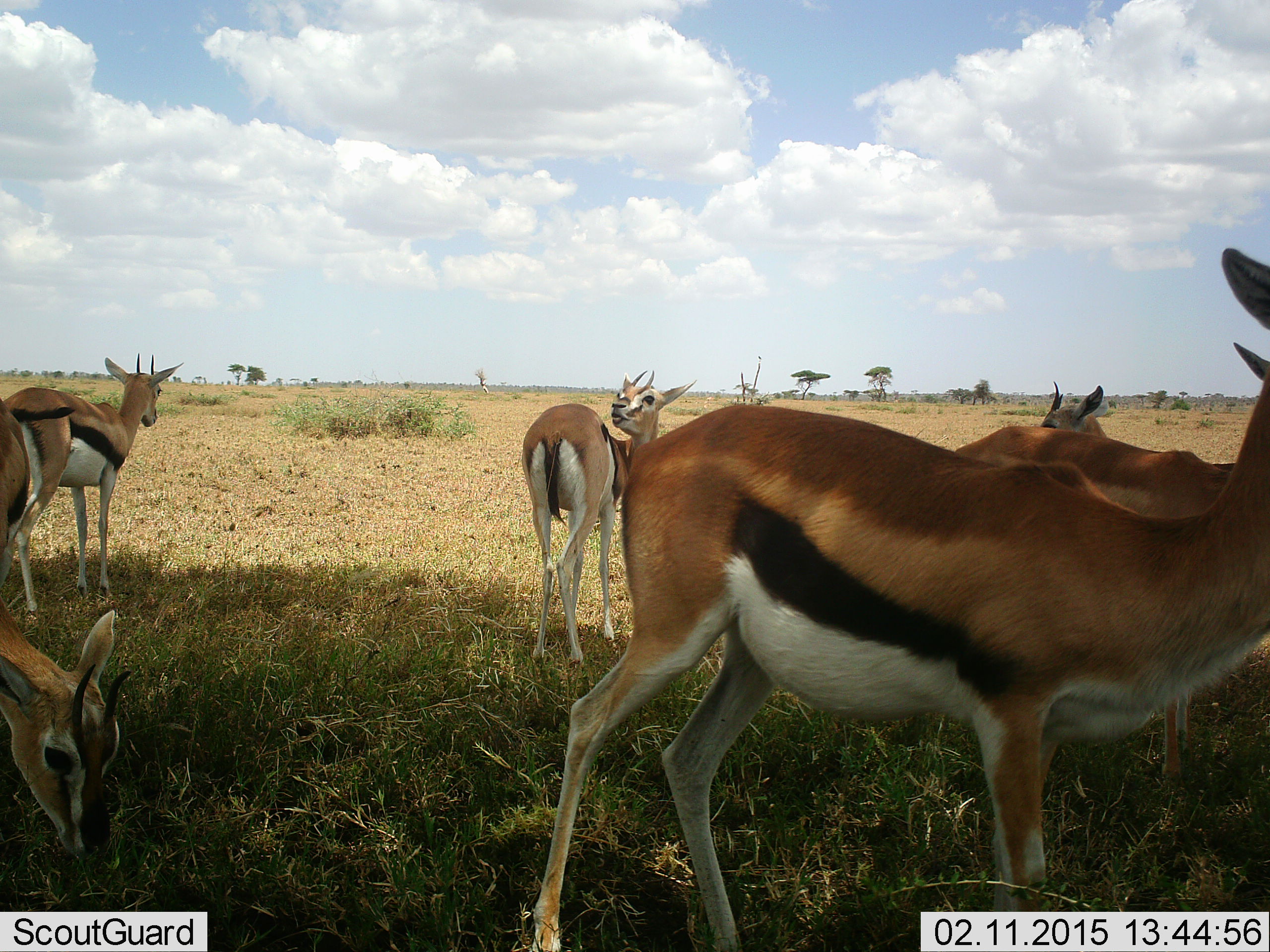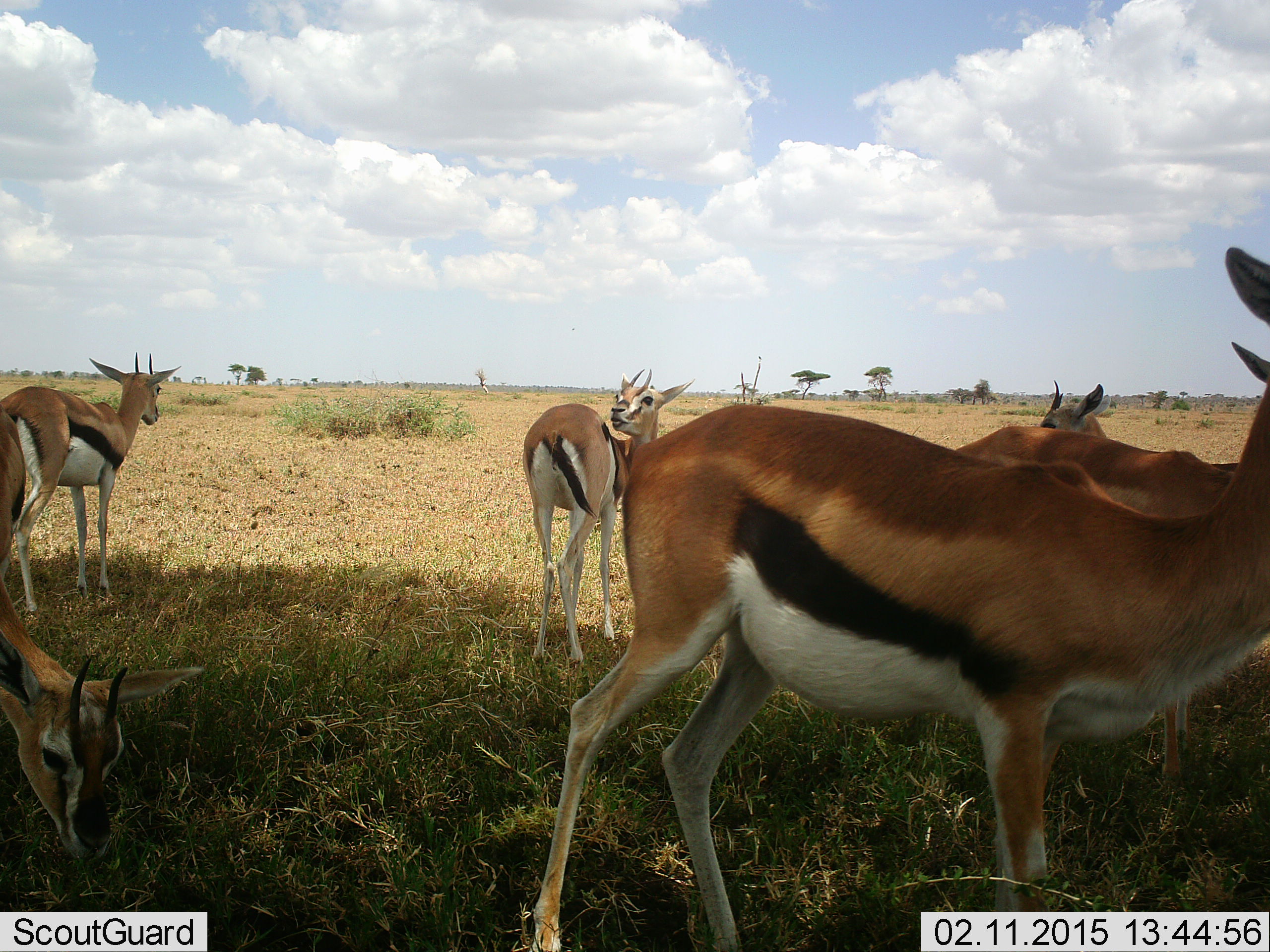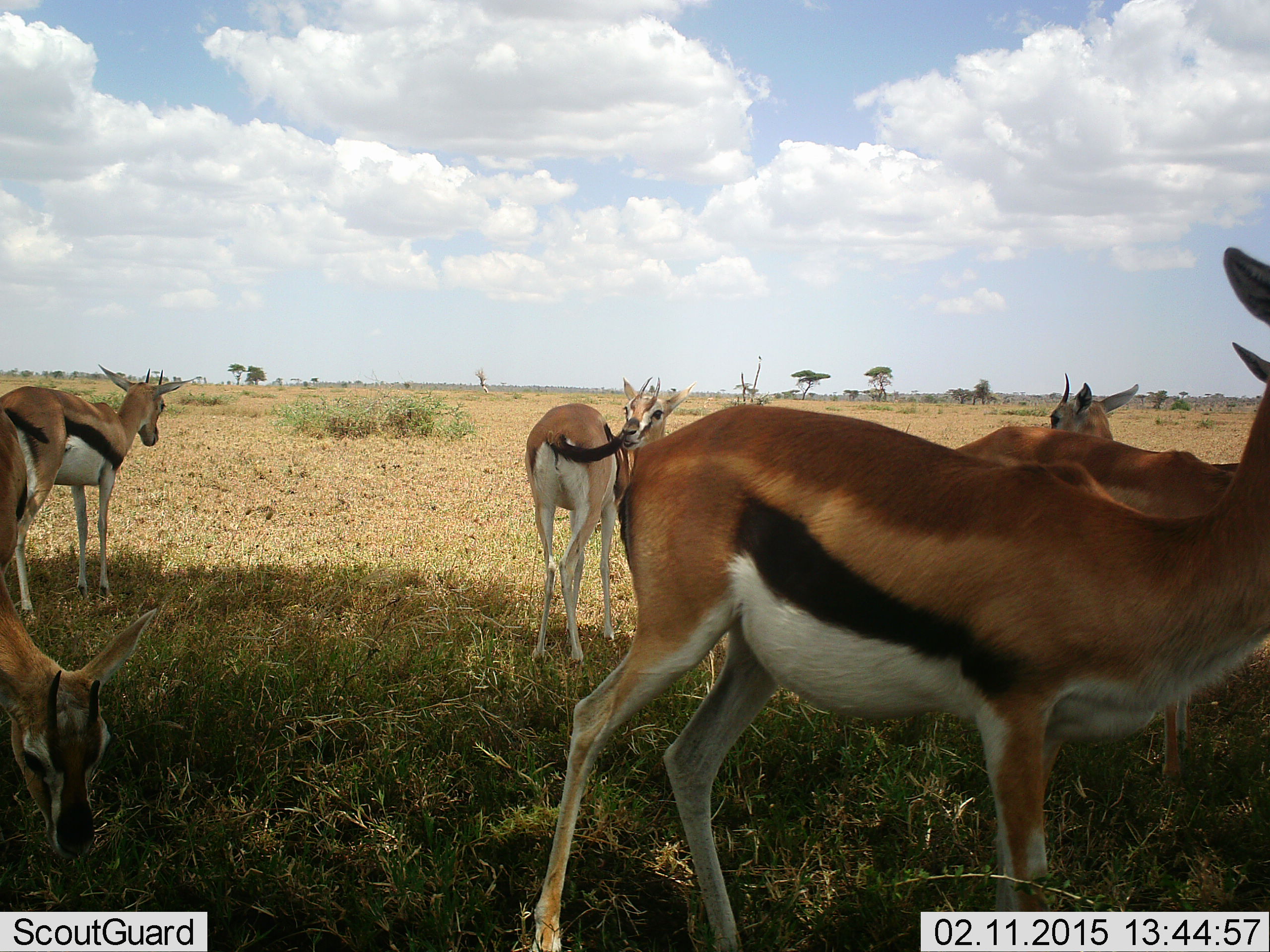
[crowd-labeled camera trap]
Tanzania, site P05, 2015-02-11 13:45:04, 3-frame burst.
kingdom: Animalia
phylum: Chordata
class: Mammalia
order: Artiodactyla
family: Bovidae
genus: Eudorcas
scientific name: Eudorcas thomsonii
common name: thomson's gazelle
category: gazellethomsons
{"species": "gazellethomsons (thomson's gazelle) (Eudorcas thomsonii)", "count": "6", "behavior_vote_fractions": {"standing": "100%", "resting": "0%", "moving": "0%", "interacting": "10%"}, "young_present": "0%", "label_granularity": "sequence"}